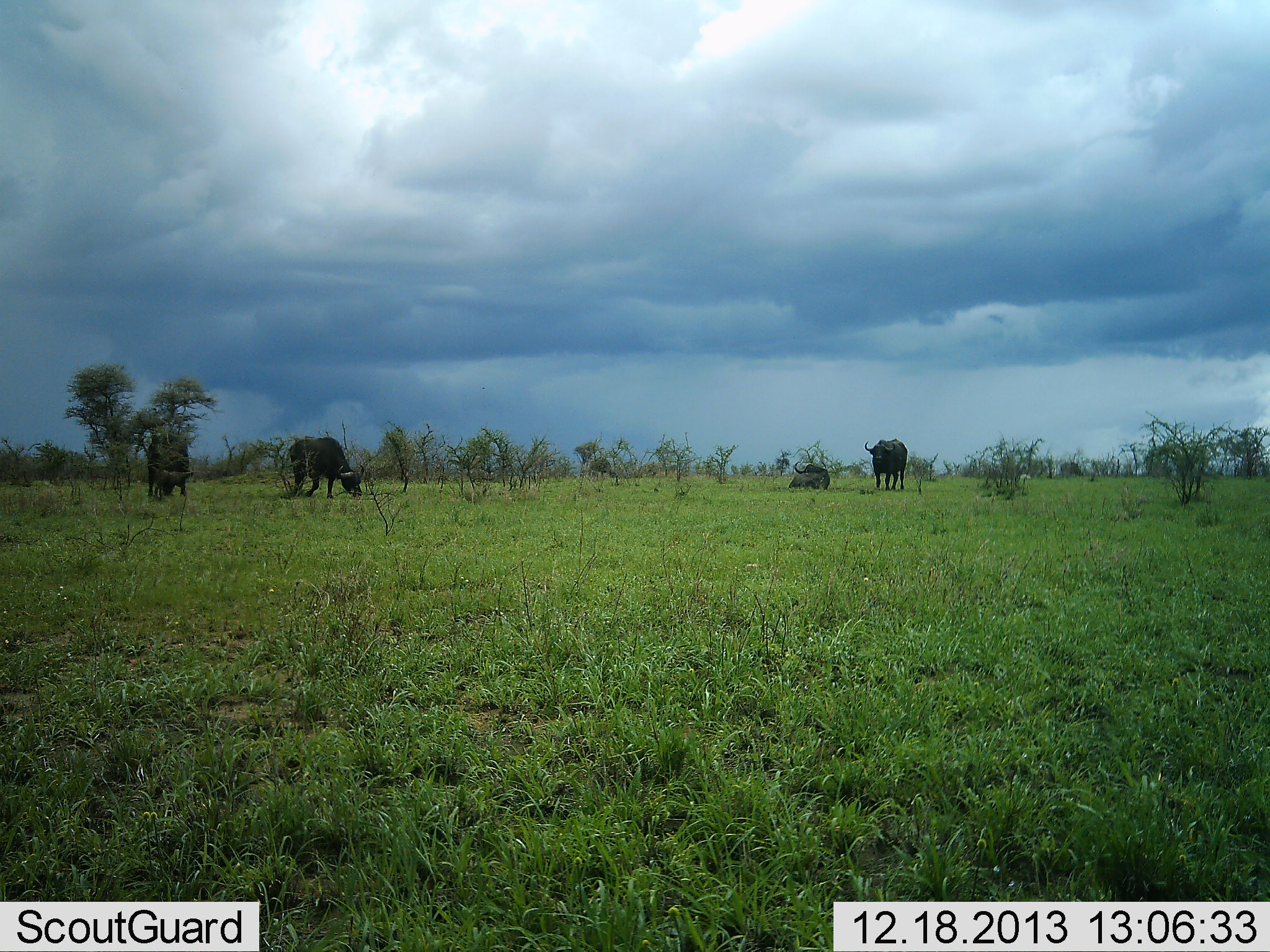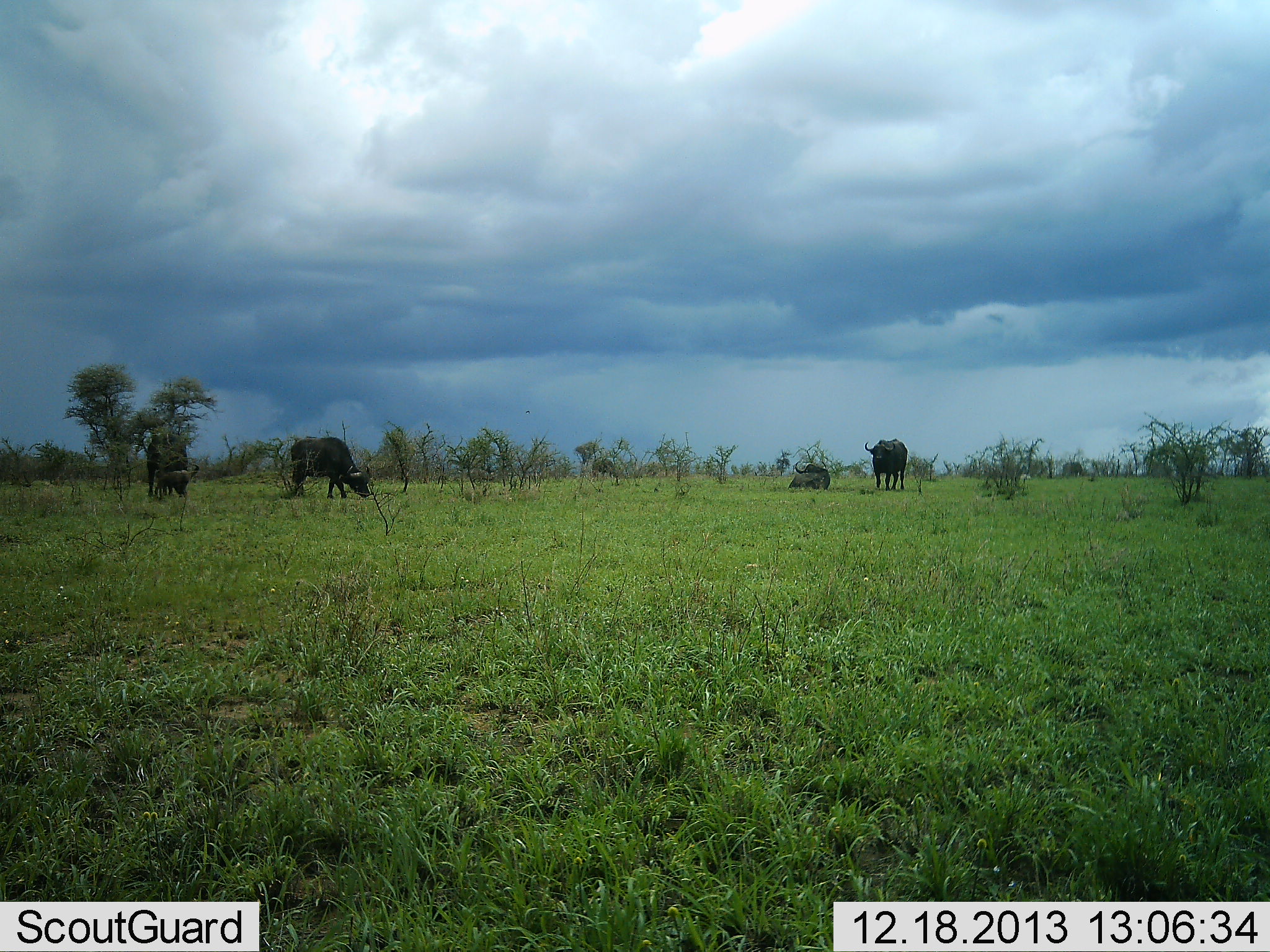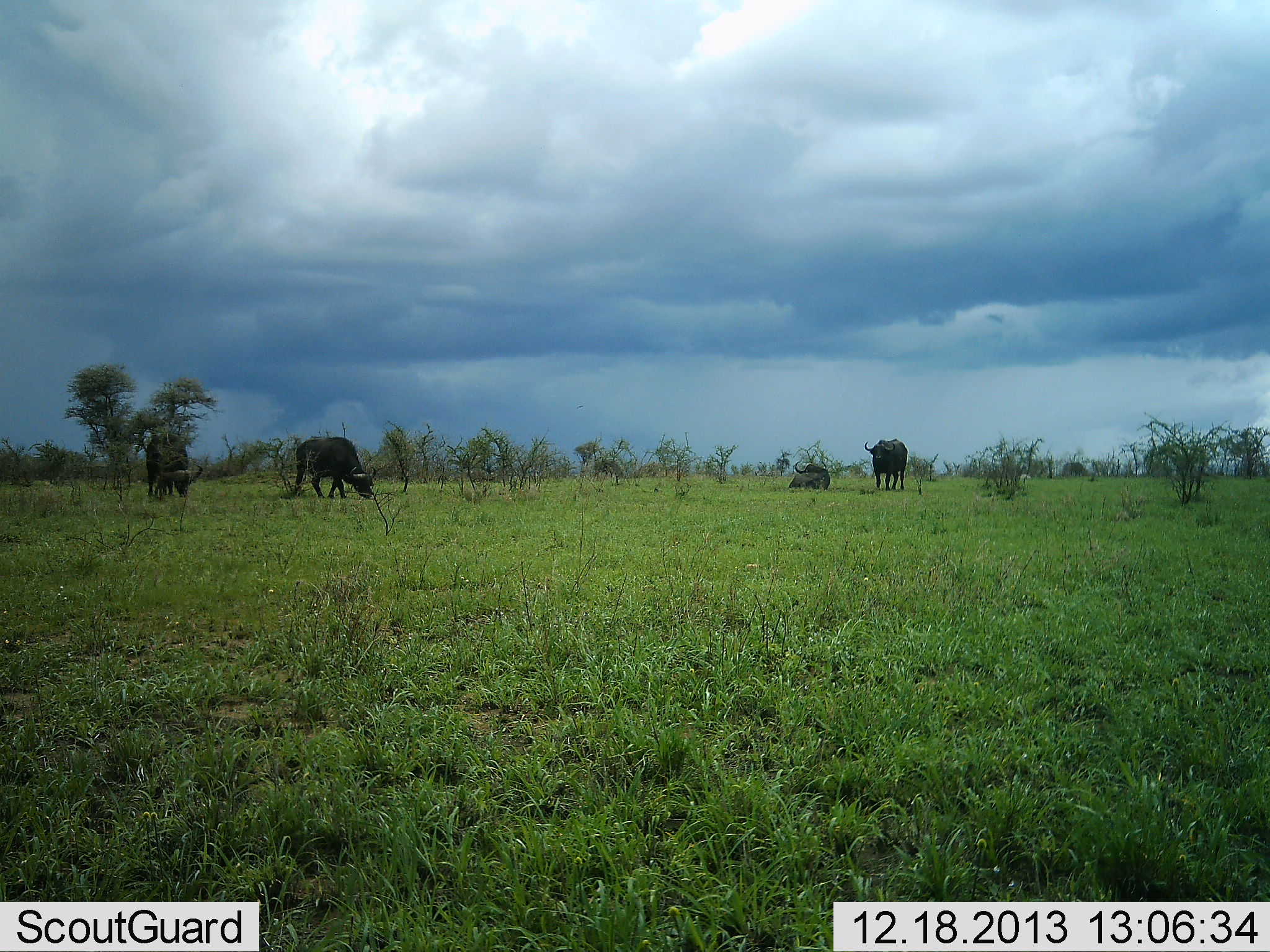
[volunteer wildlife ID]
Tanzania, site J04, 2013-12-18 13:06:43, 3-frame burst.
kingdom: Animalia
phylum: Chordata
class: Mammalia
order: Artiodactyla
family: Bovidae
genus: Syncerus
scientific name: Syncerus caffer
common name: cape buffalo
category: buffalo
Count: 4.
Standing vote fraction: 70%.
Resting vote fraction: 90%.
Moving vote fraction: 20%.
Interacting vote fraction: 0%.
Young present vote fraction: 20%.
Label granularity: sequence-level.